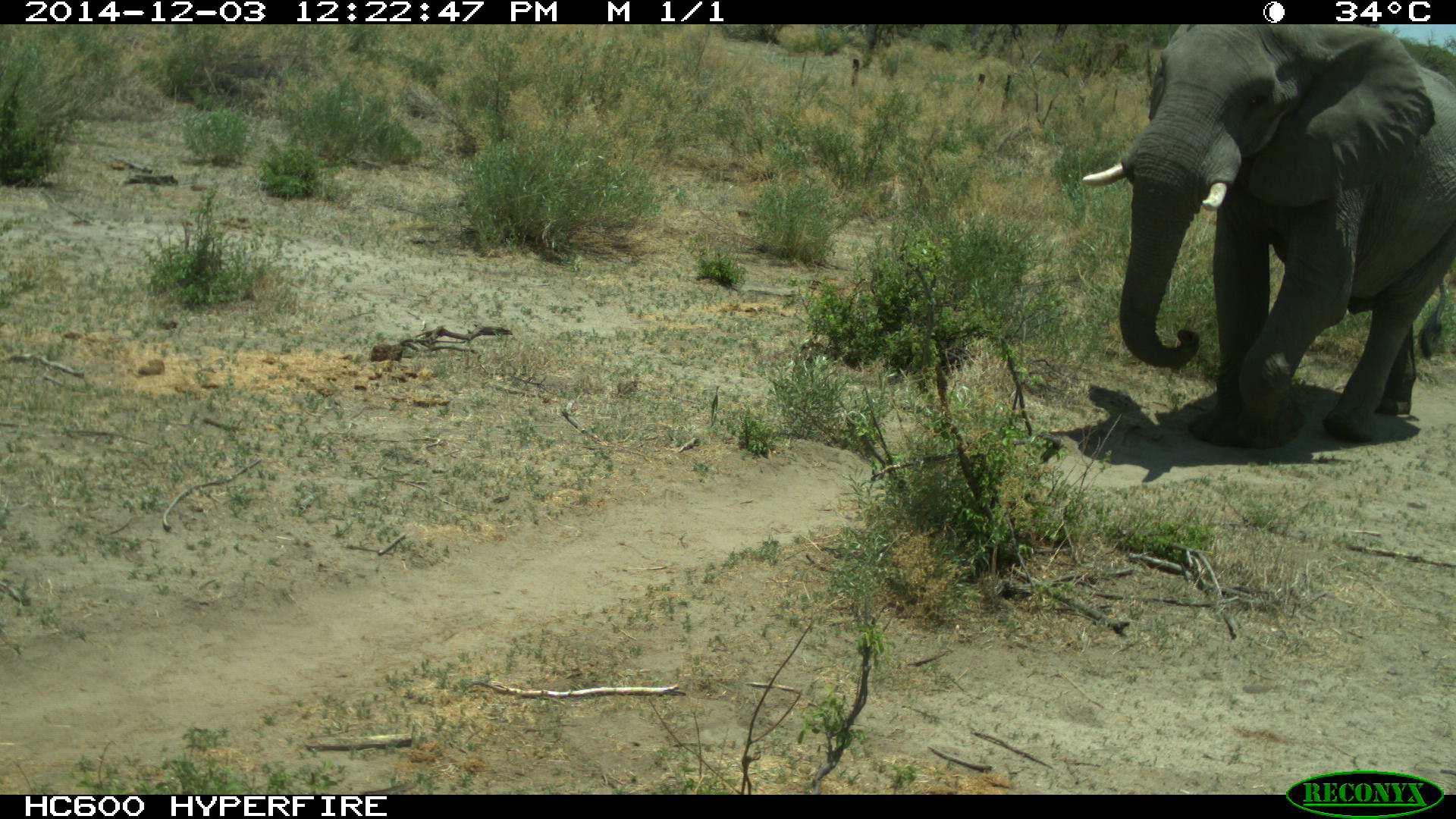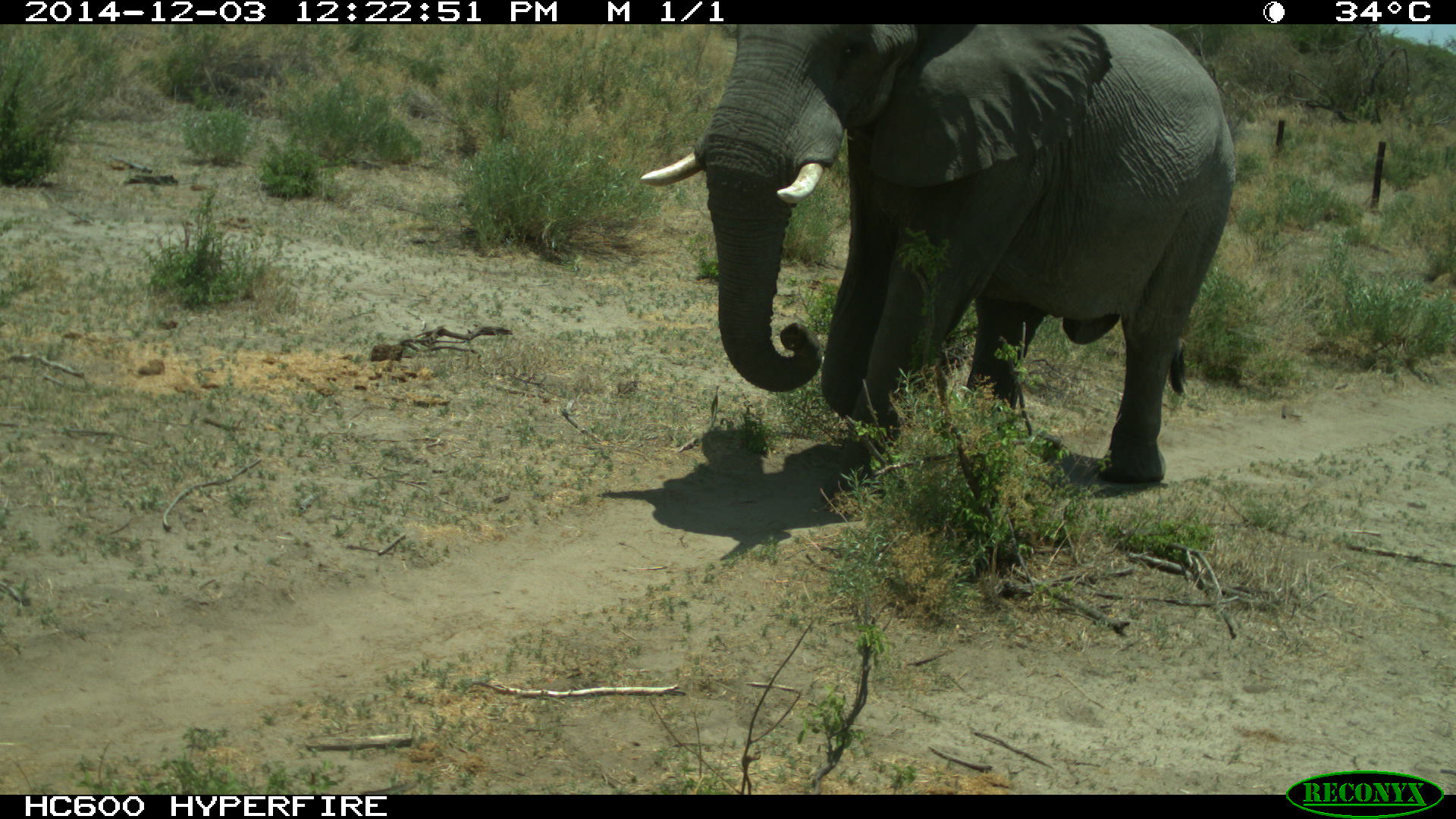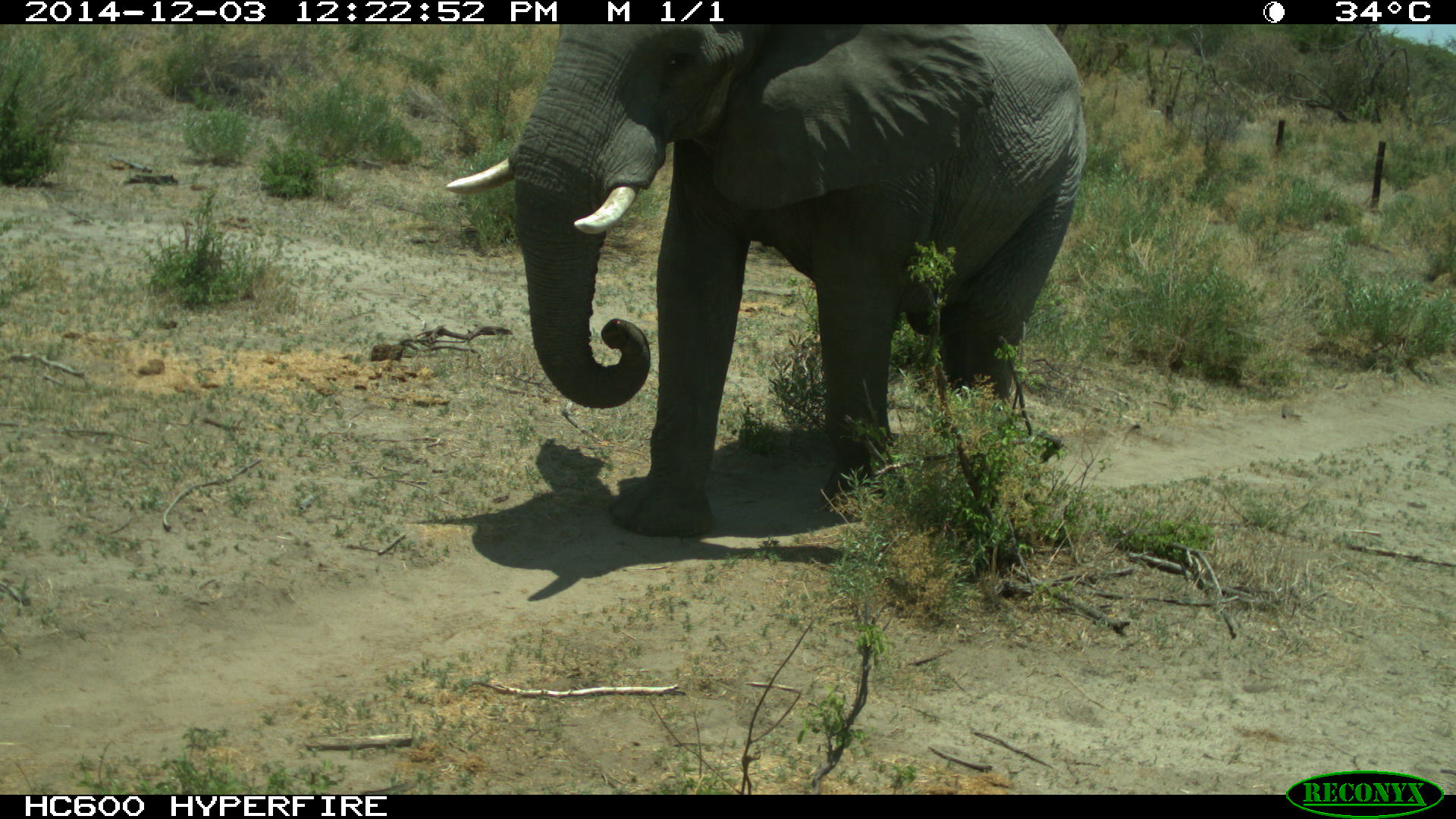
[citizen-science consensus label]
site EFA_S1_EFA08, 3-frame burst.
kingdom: Animalia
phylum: Chordata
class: Mammalia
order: Proboscidea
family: Elephantidae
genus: Loxodonta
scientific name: Loxodonta africana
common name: african bush elephant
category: elephant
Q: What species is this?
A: Elephant (african bush elephant) (Loxodonta africana).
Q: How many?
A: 1.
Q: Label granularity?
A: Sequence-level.